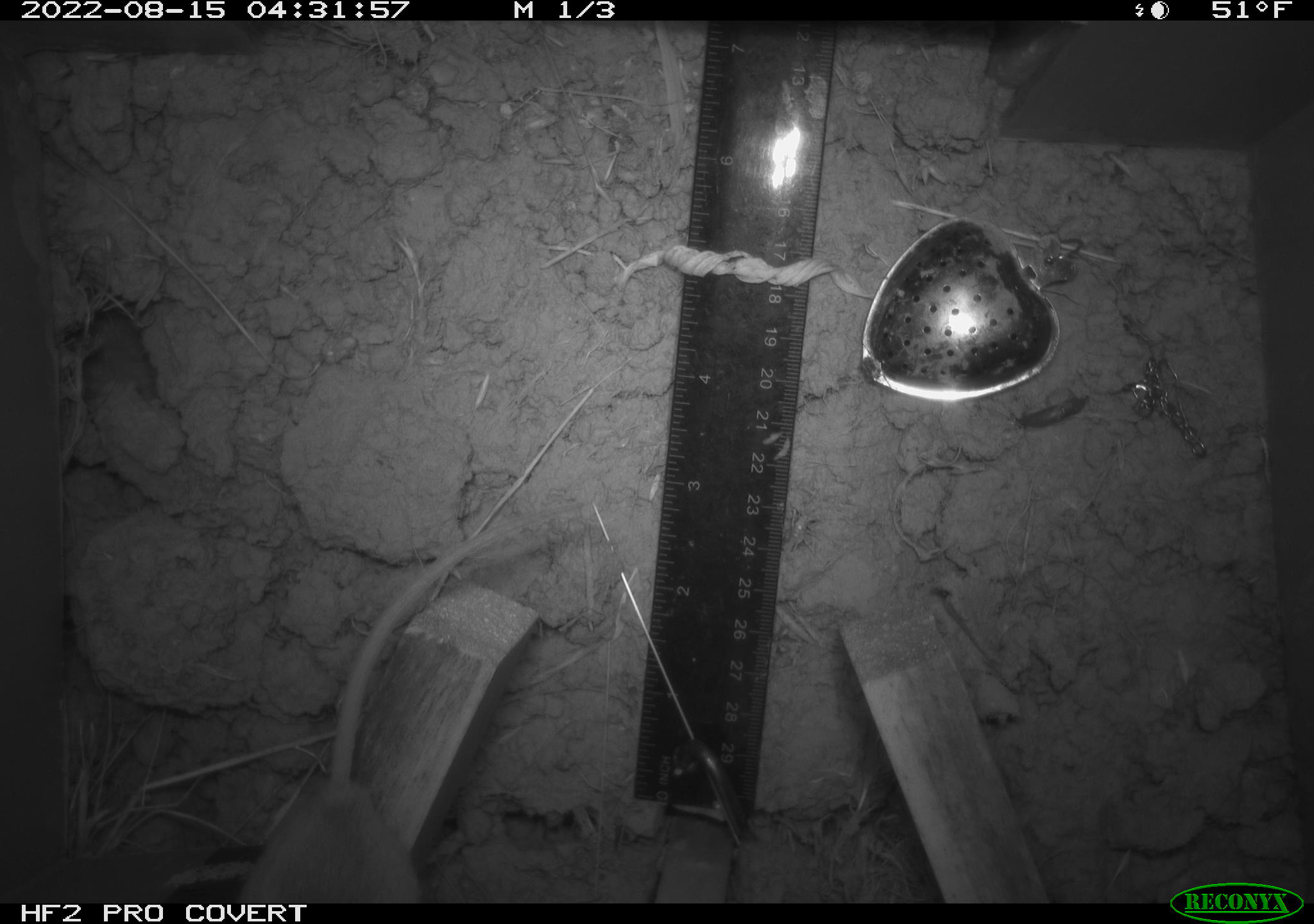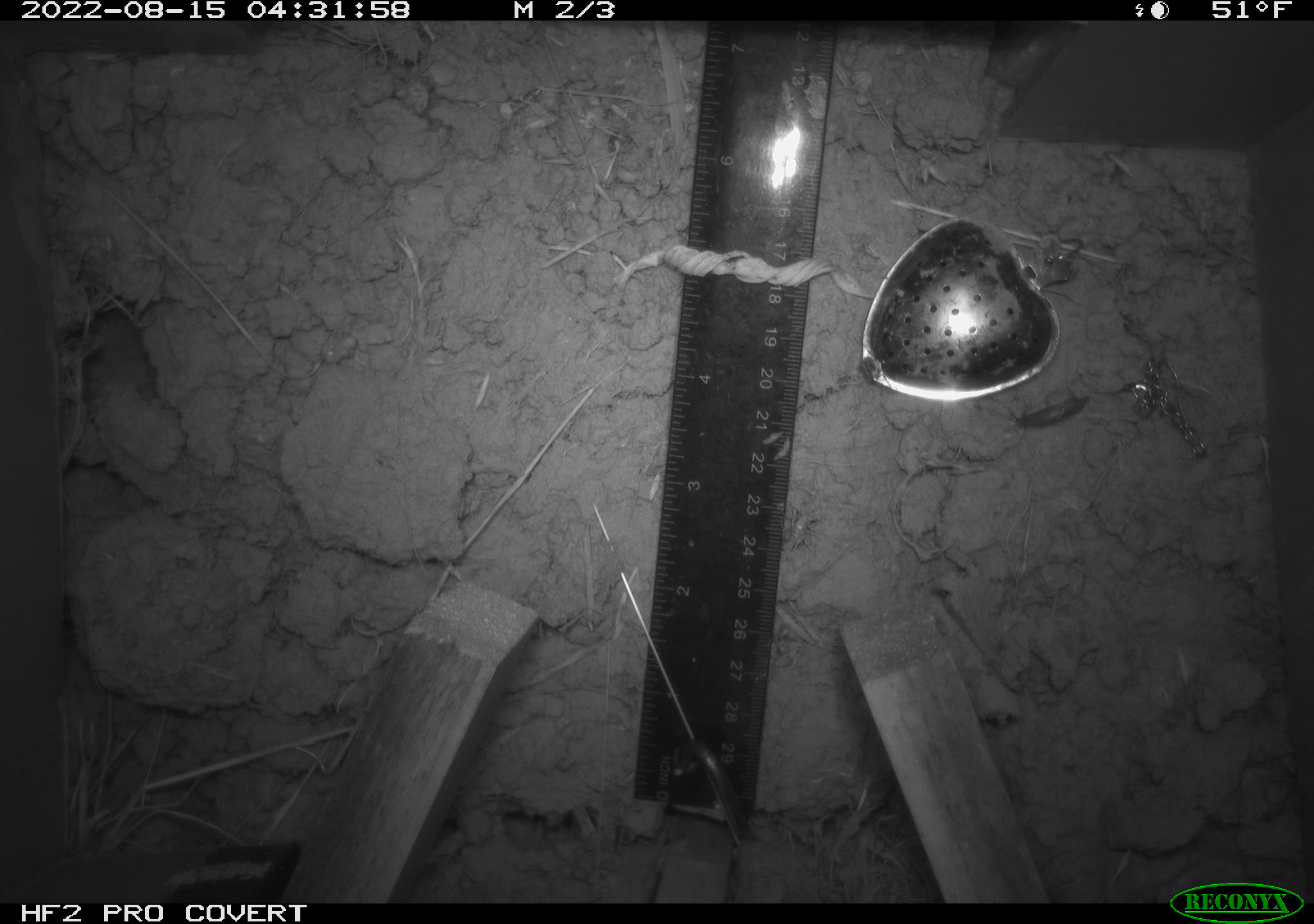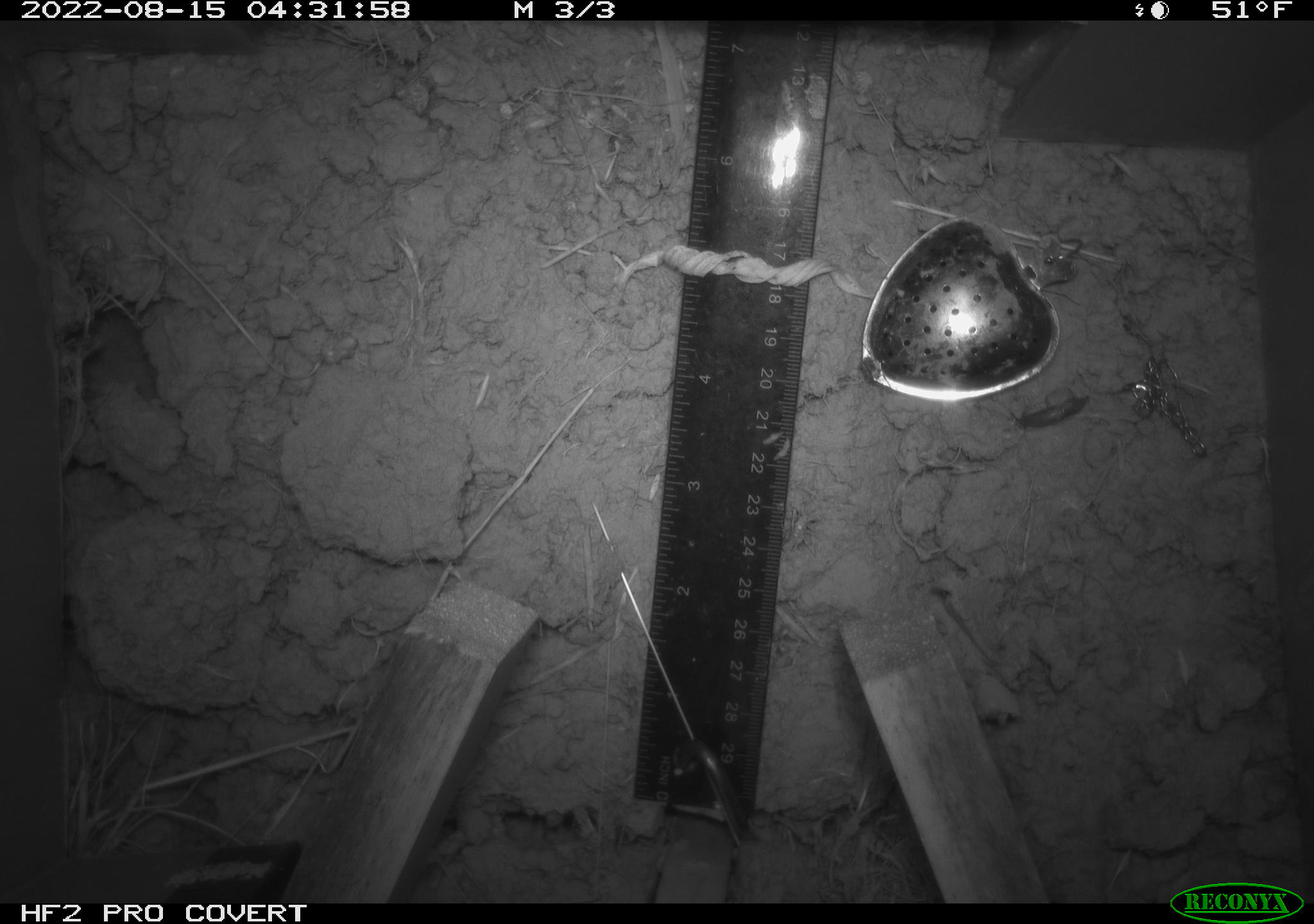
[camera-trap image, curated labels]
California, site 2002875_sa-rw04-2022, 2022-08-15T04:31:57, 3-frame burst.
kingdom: Animalia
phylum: Chordata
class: Mammalia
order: Rodentia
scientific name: Rodentia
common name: mouse species